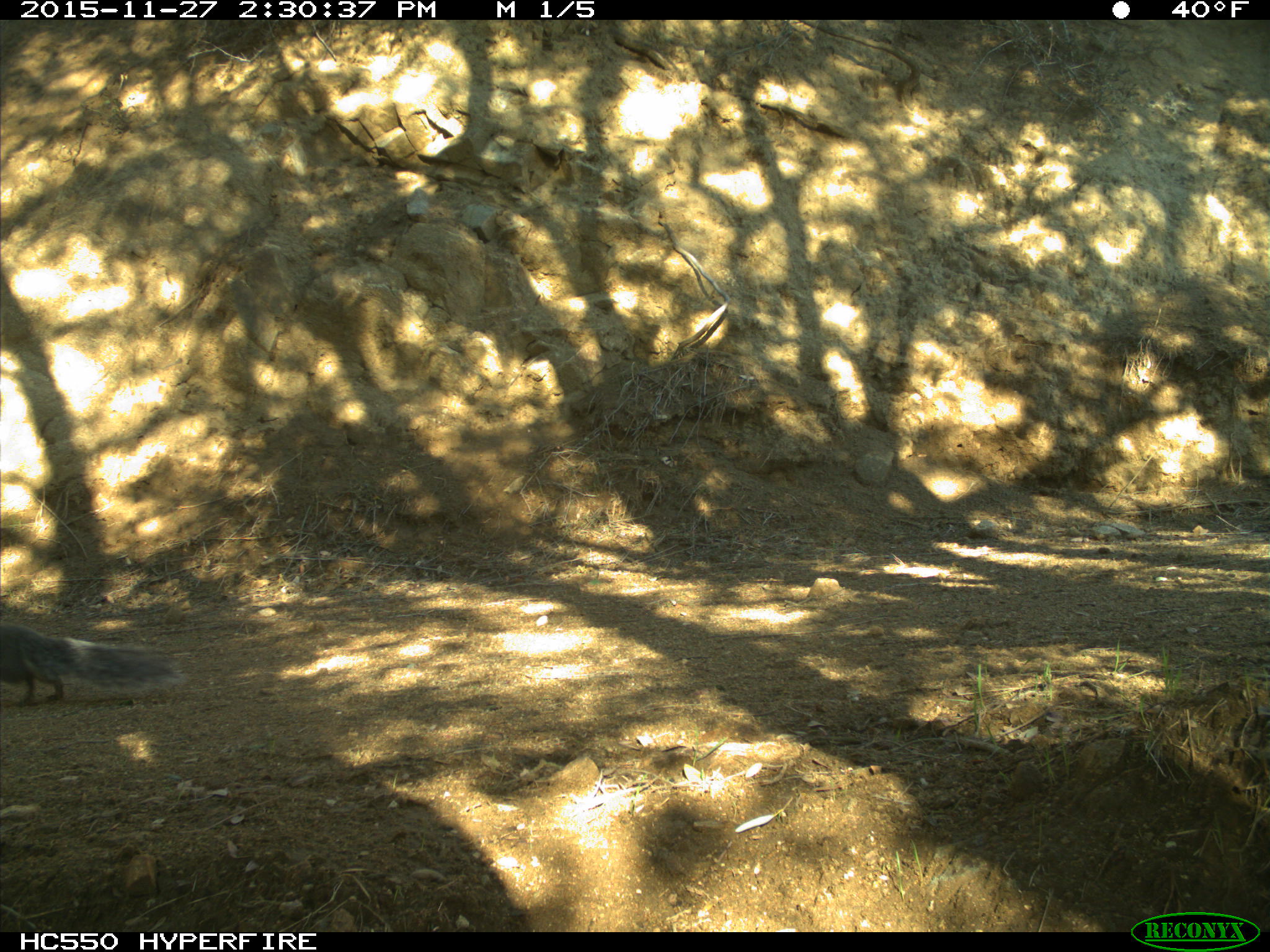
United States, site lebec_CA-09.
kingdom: Animalia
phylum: Chordata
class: Mammalia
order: Rodentia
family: Sciuridae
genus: Sciurus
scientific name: Sciurus carolinensis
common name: eastern gray squirrel